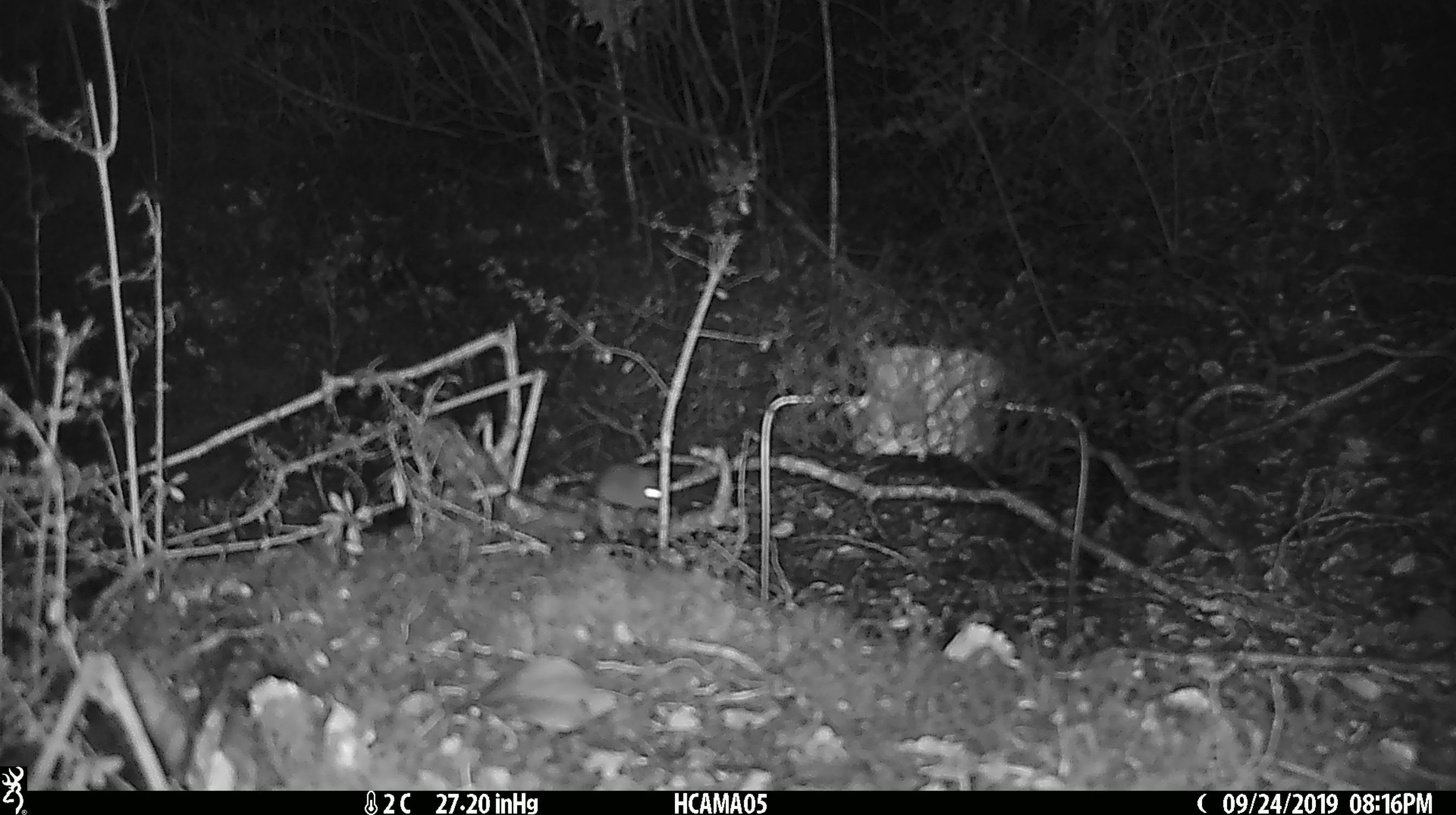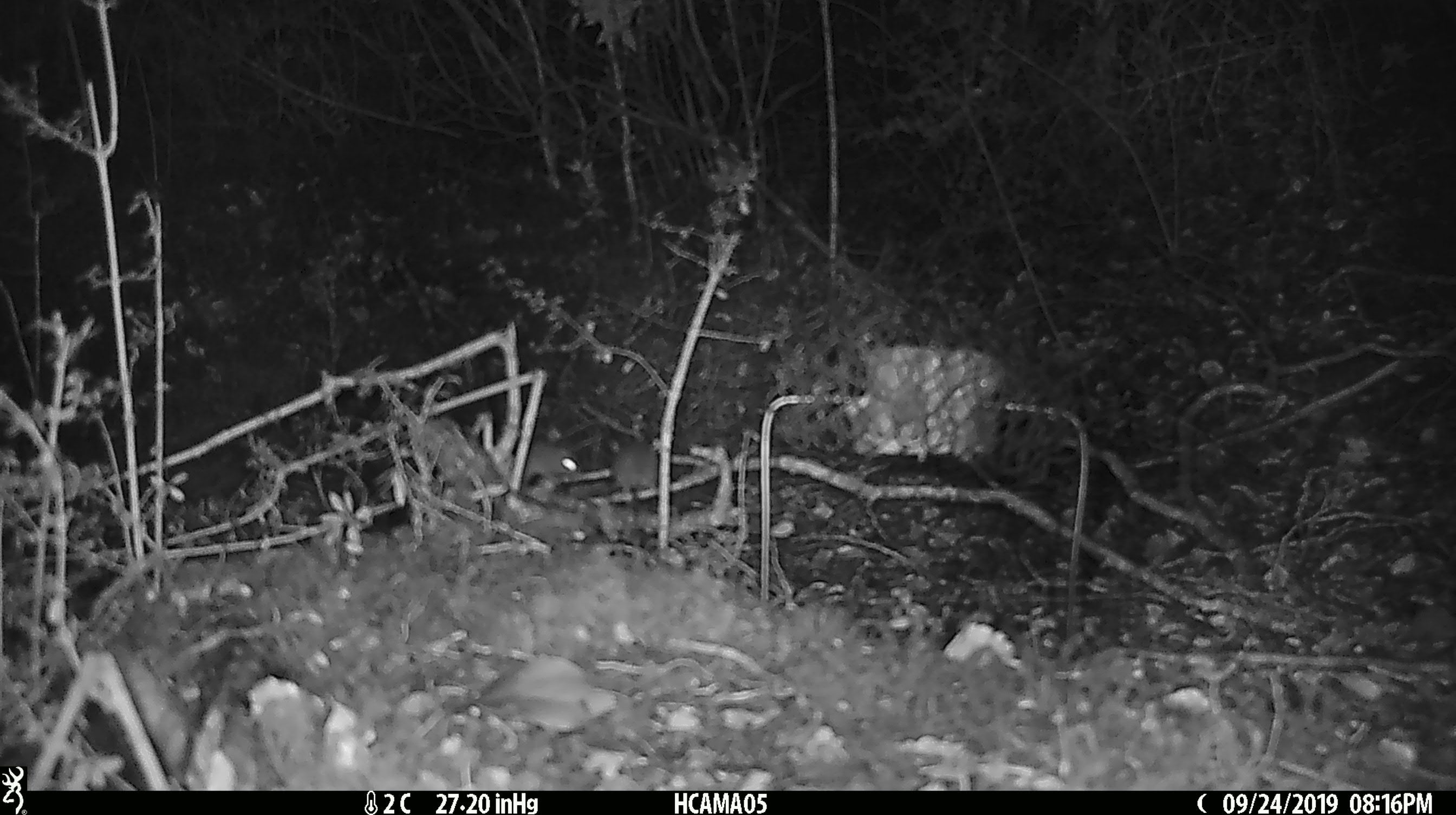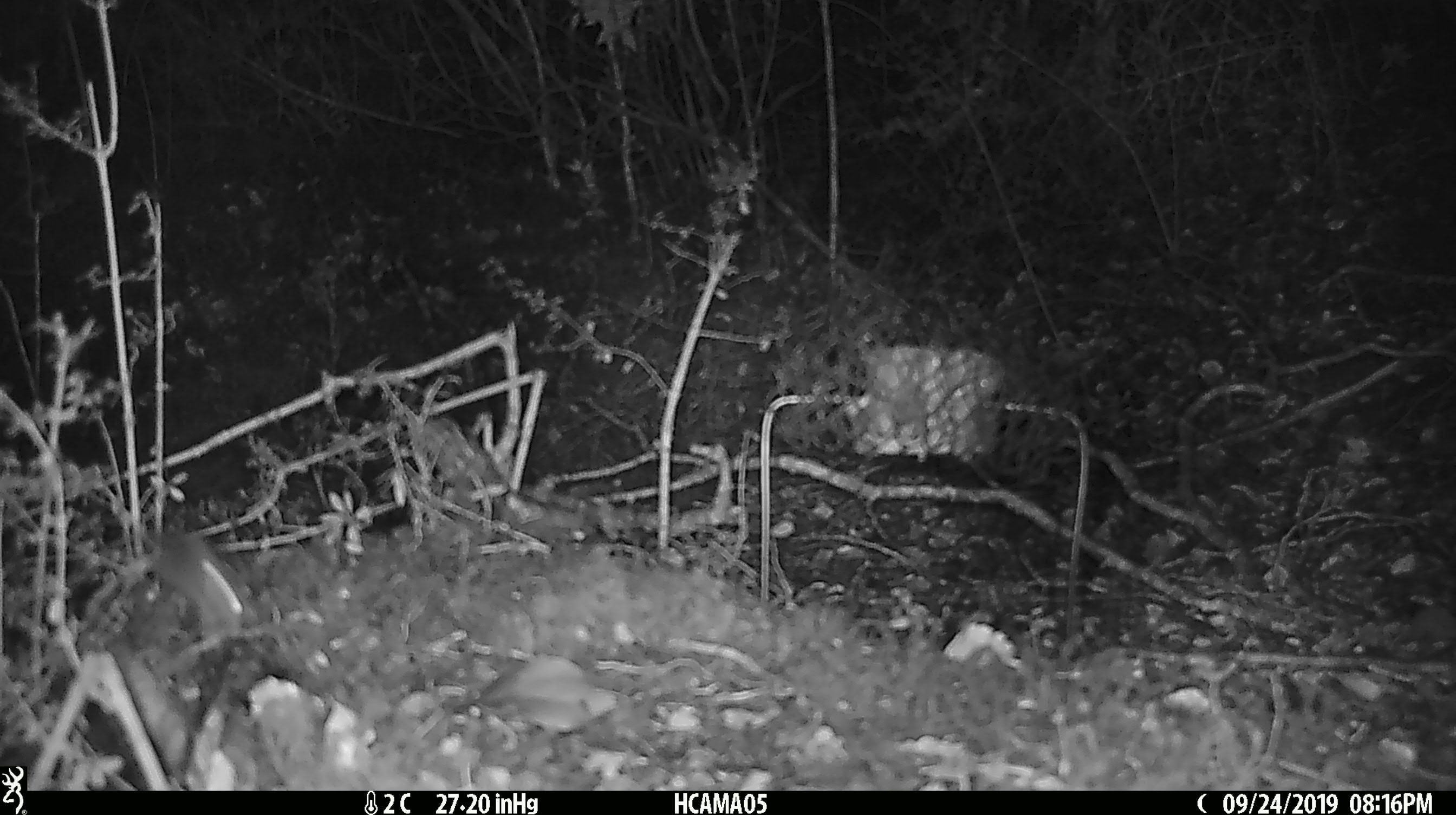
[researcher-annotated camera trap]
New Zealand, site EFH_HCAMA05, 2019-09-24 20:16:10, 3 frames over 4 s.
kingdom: Animalia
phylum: Chordata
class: Mammalia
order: Rodentia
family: Muridae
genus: Mus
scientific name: Mus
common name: mouse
Mouse (Mus).